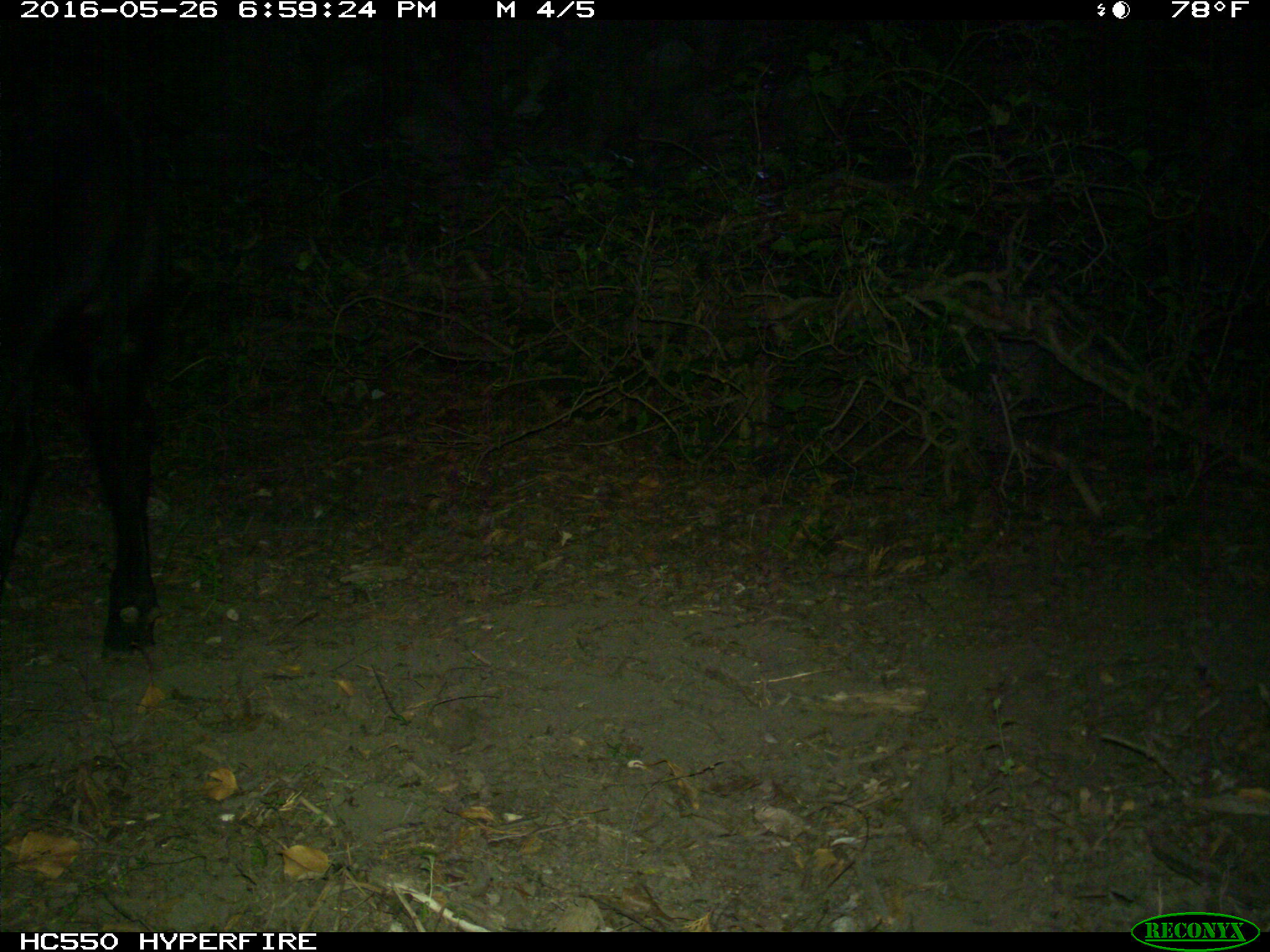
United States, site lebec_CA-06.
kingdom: Animalia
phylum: Chordata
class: Mammalia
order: Artiodactyla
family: Bovidae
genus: Bos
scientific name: Bos taurus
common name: domestic cow